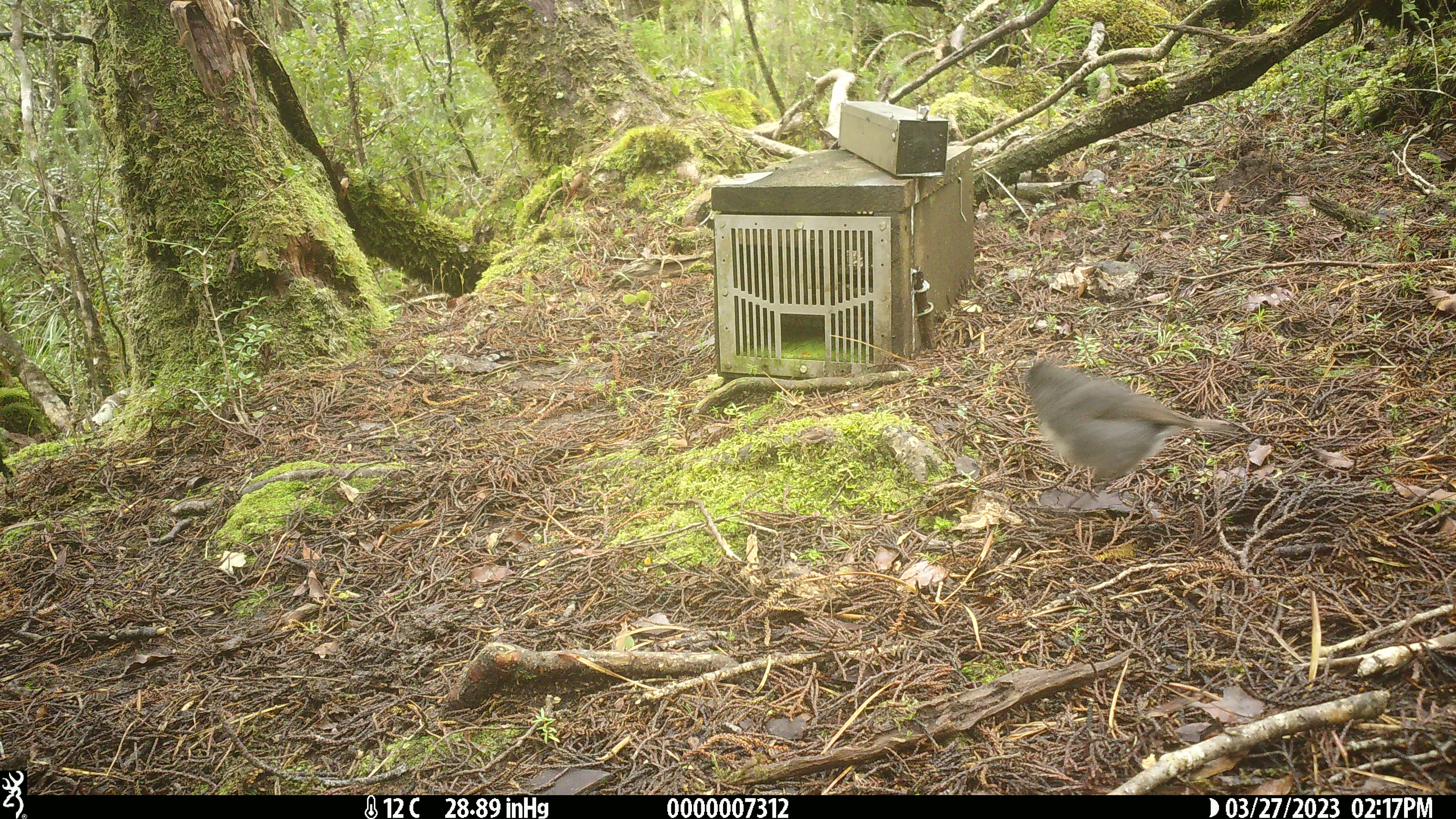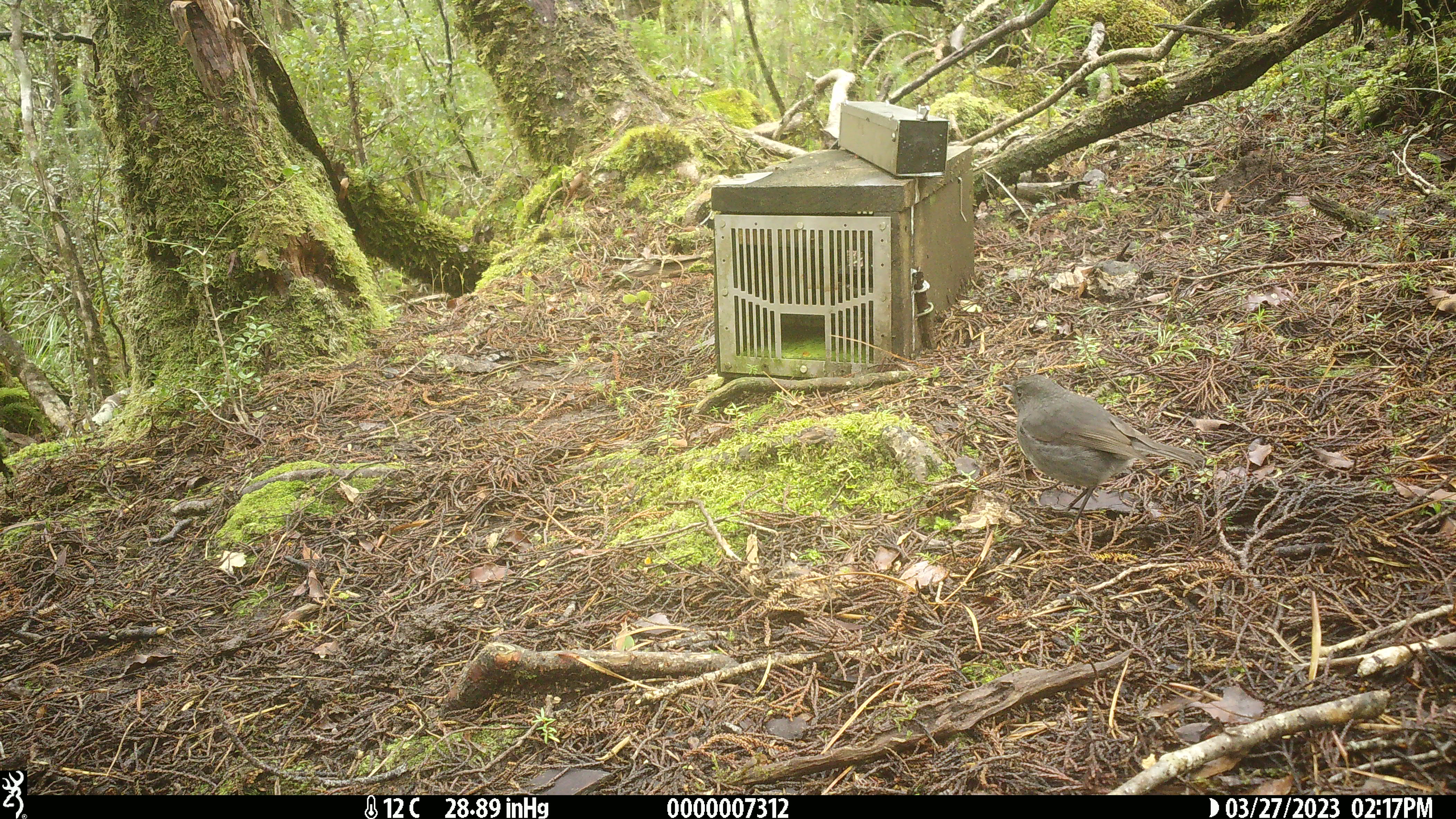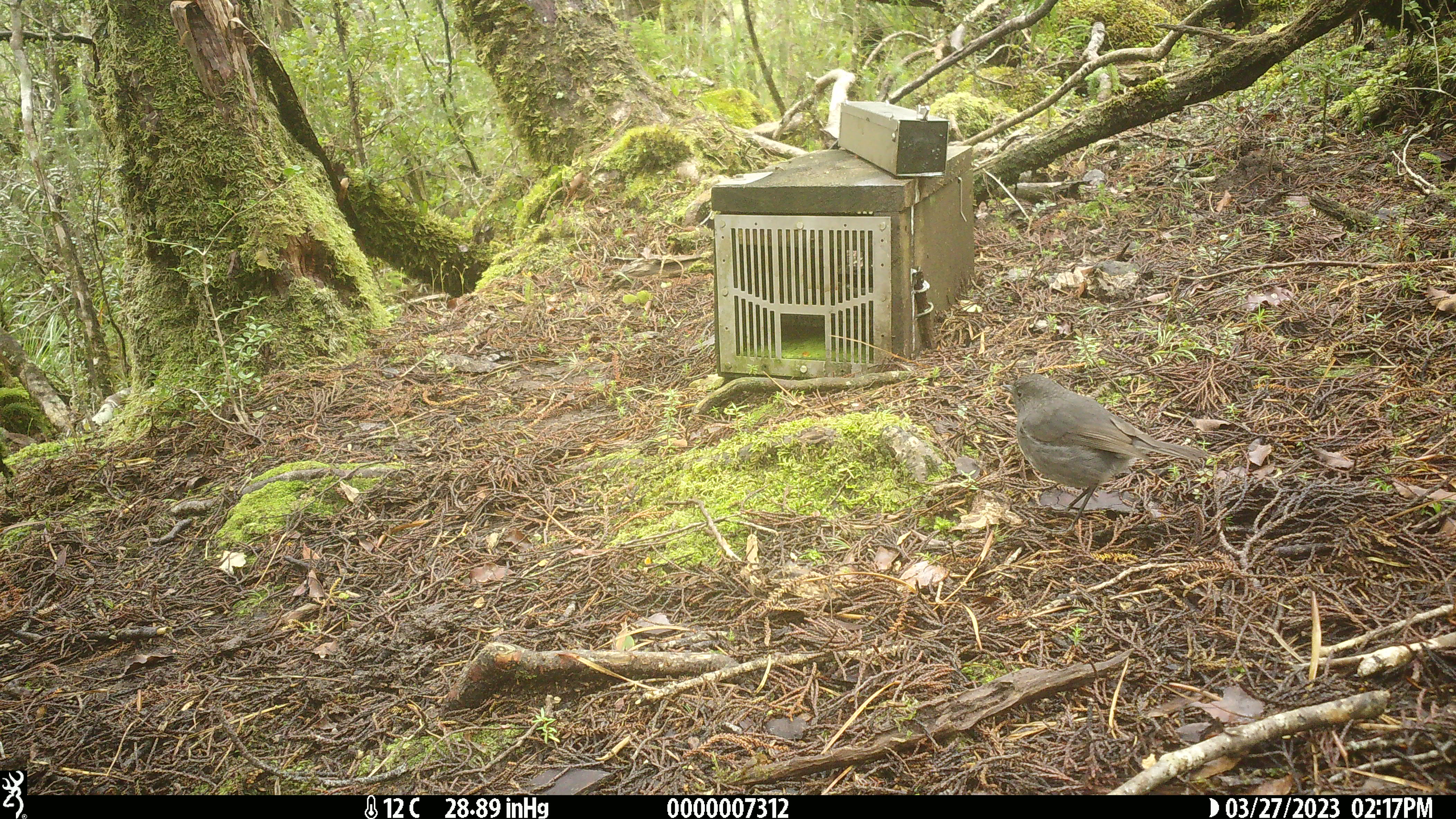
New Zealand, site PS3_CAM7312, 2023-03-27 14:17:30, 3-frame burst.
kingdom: Animalia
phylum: Chordata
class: Aves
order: Passeriformes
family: Petroicidae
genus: Petroica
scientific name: Petroica australis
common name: new zealand robin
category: robin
Robin (new zealand robin) (Petroica australis).